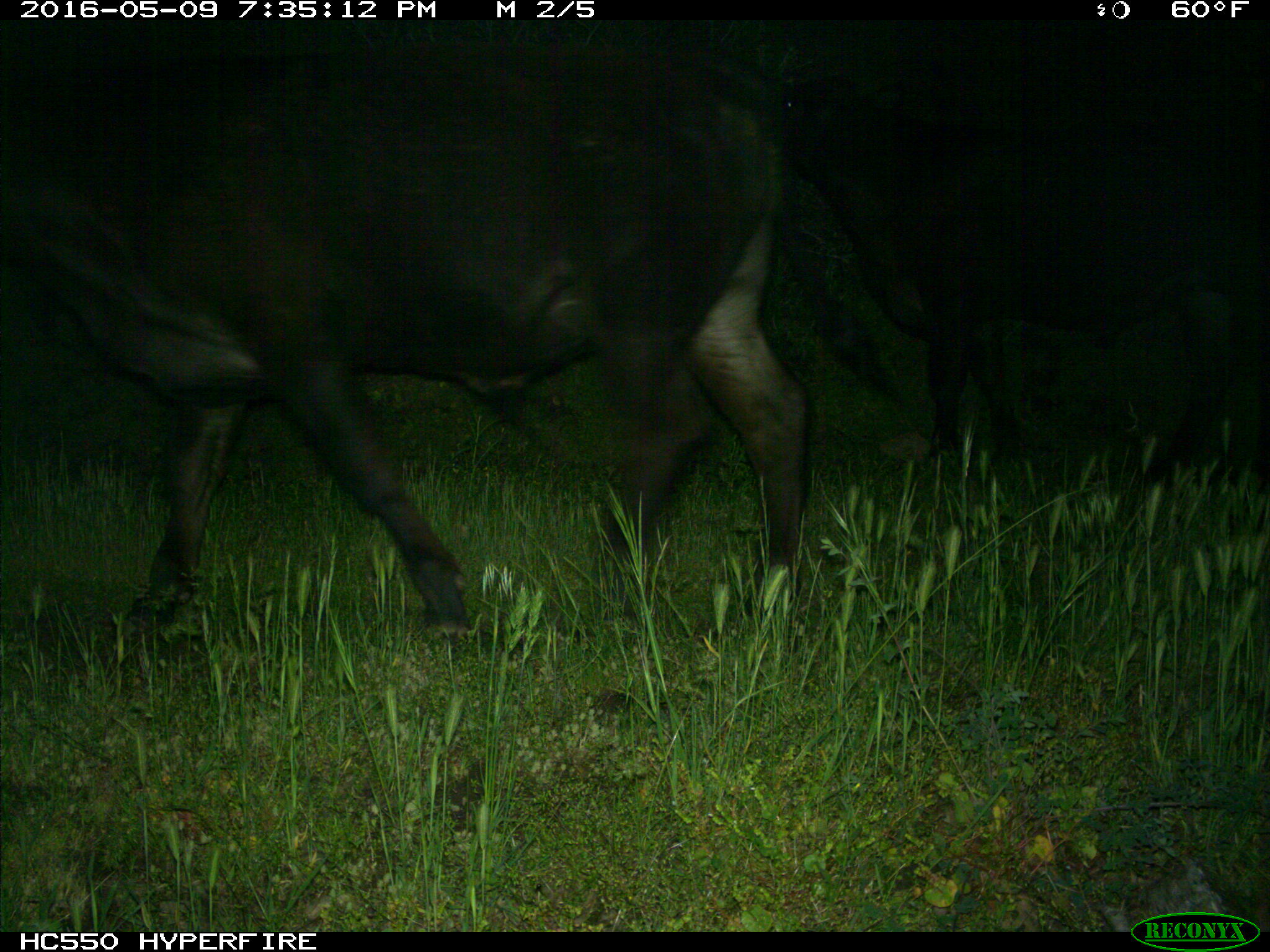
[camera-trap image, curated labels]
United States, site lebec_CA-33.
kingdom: Animalia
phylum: Chordata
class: Mammalia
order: Artiodactyla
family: Bovidae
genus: Bos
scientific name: Bos taurus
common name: domestic cow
Bos taurus (domestic cow).